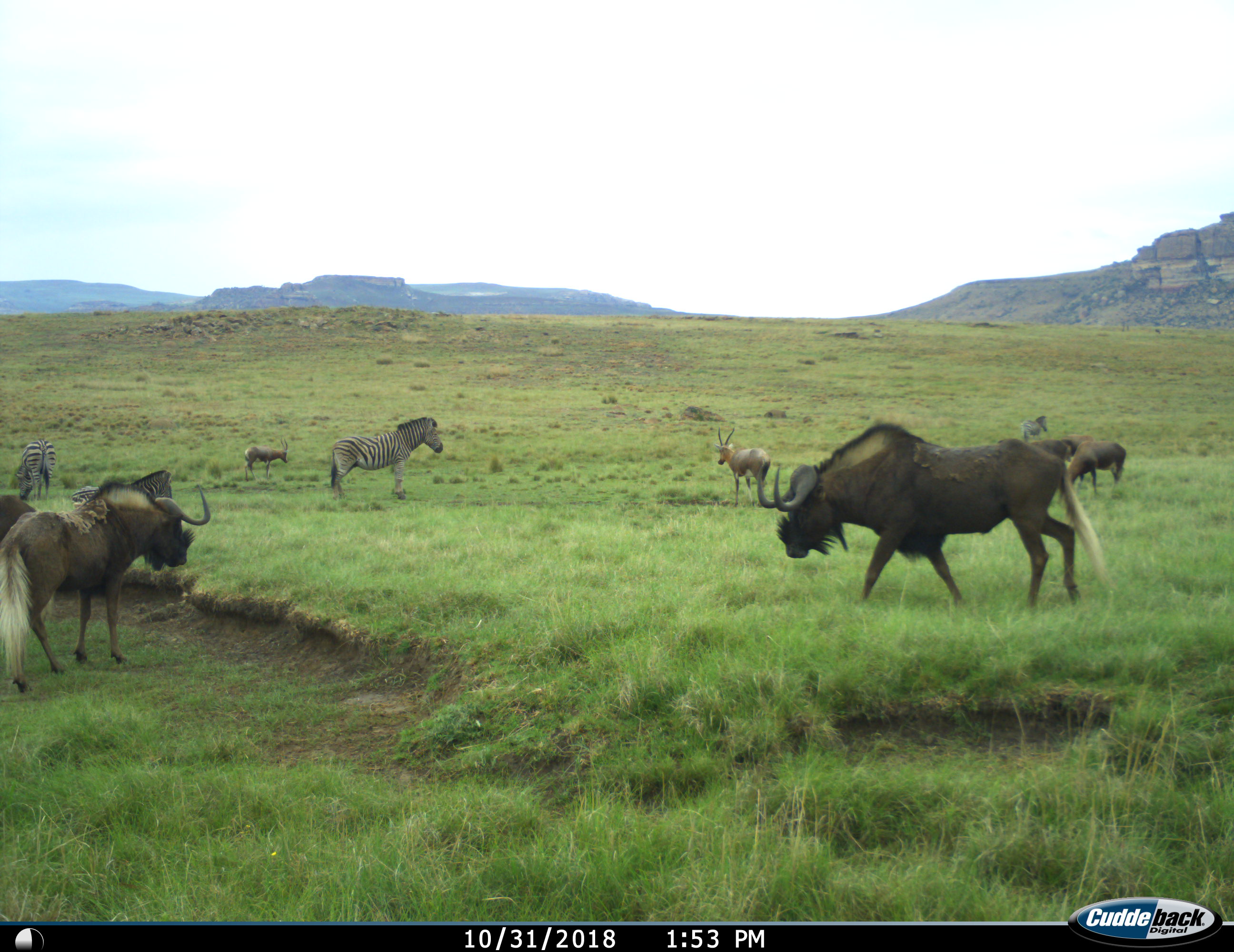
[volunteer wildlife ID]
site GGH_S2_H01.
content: unidentified animal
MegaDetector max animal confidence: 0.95